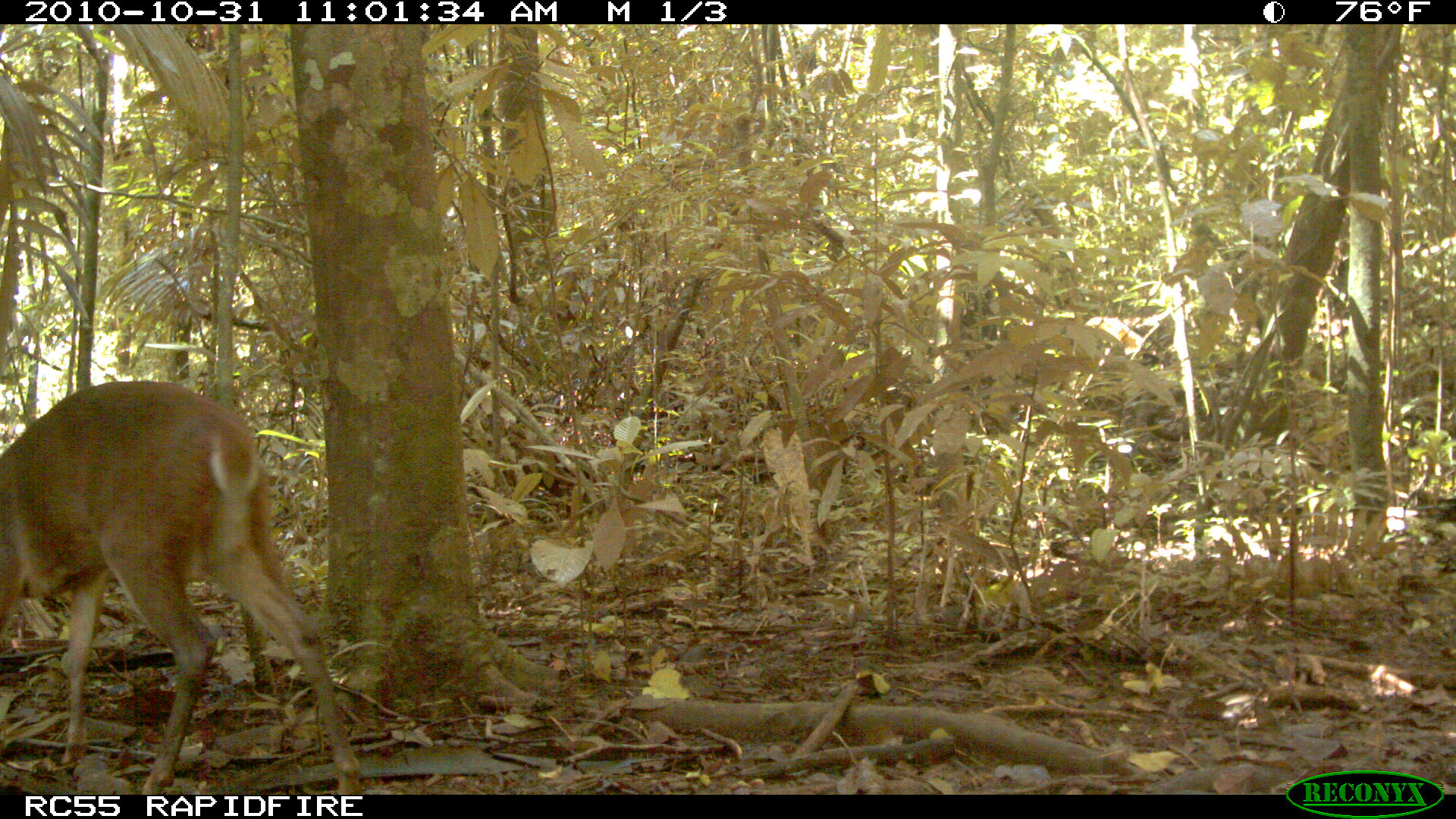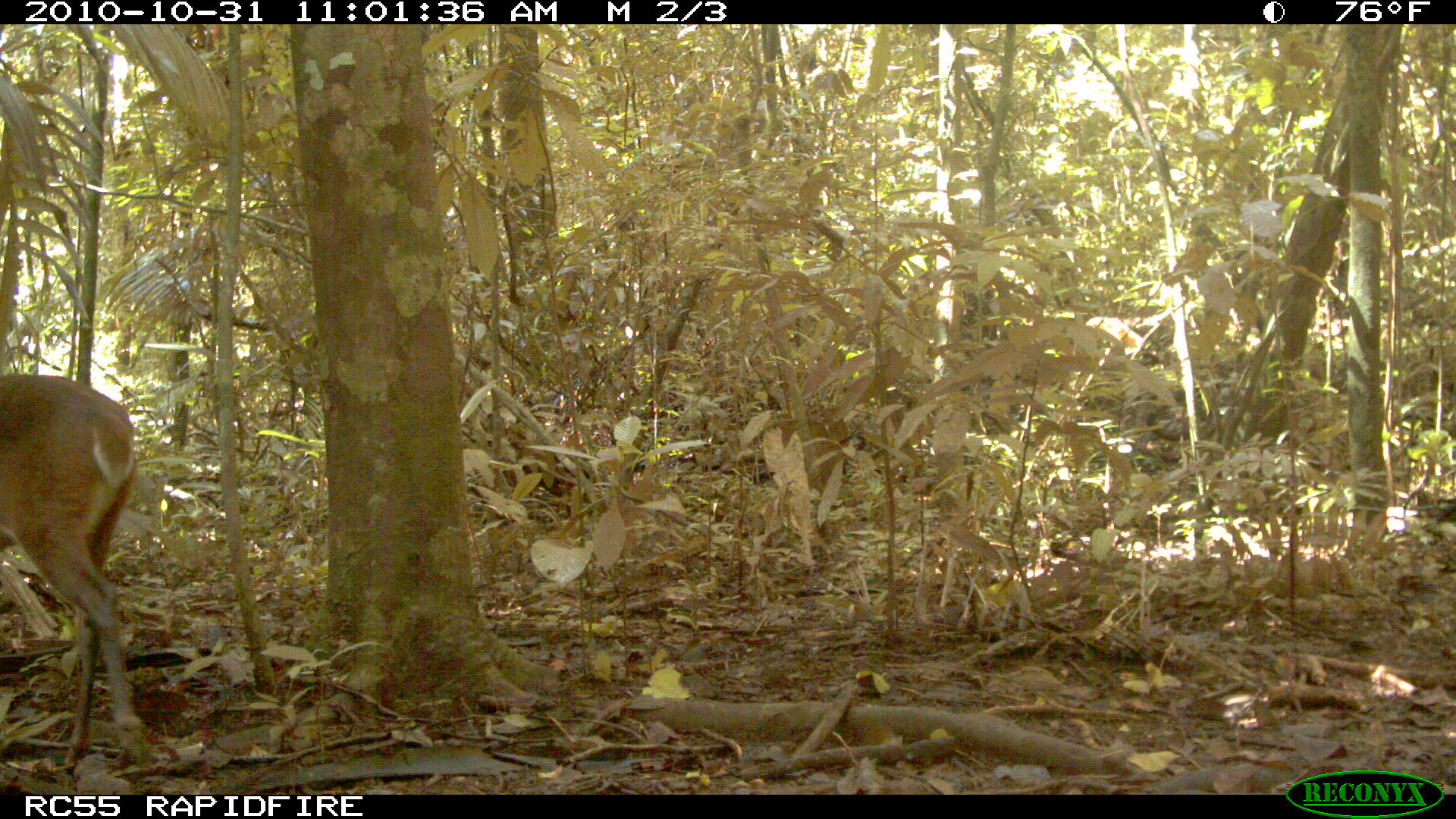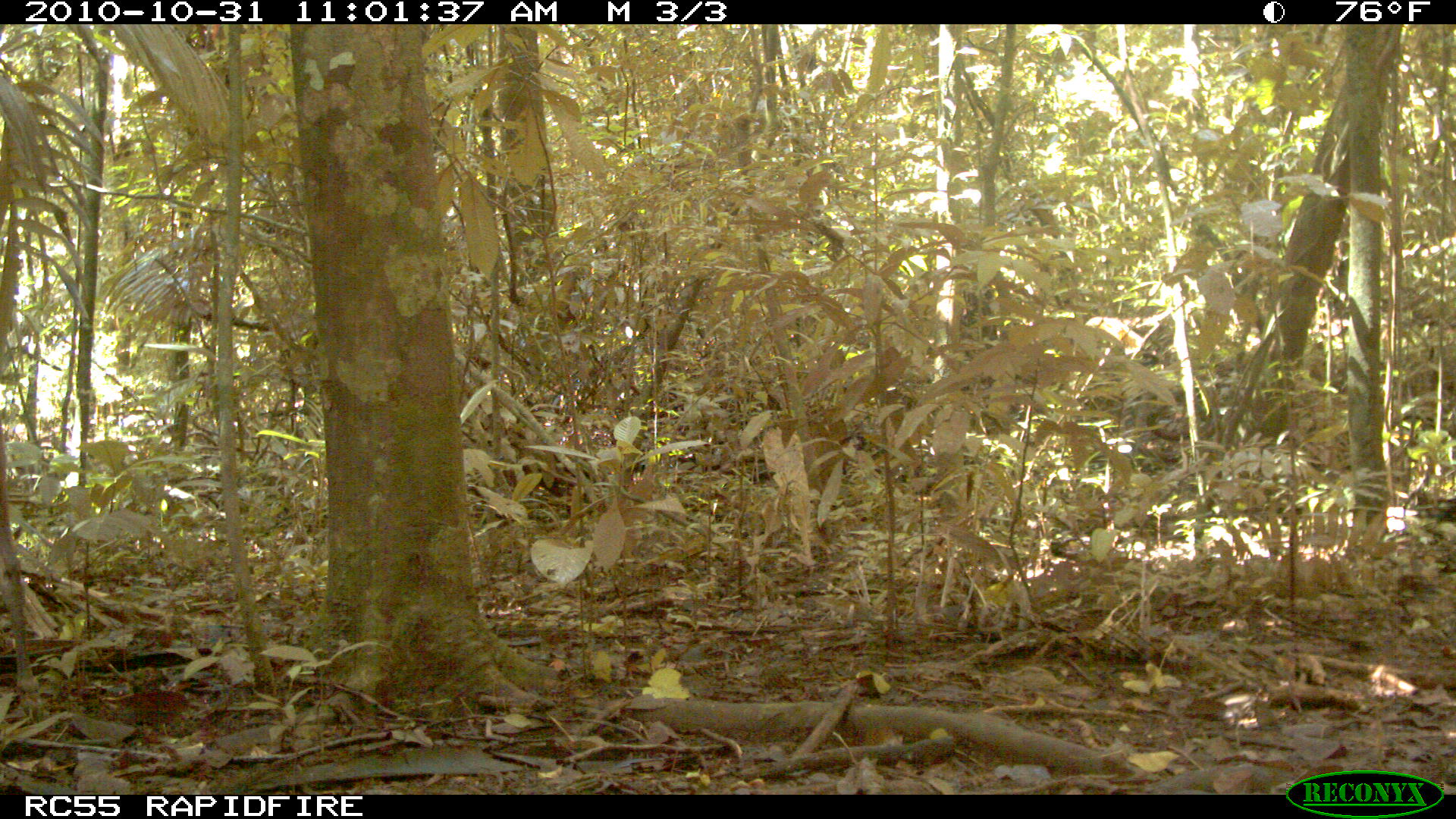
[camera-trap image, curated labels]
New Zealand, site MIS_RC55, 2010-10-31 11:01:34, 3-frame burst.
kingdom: Animalia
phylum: Chordata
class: Mammalia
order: Artiodactyla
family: Cervidae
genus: Odocoileus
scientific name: Odocoileus virginianus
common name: white-tailed deer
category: white tailed deer